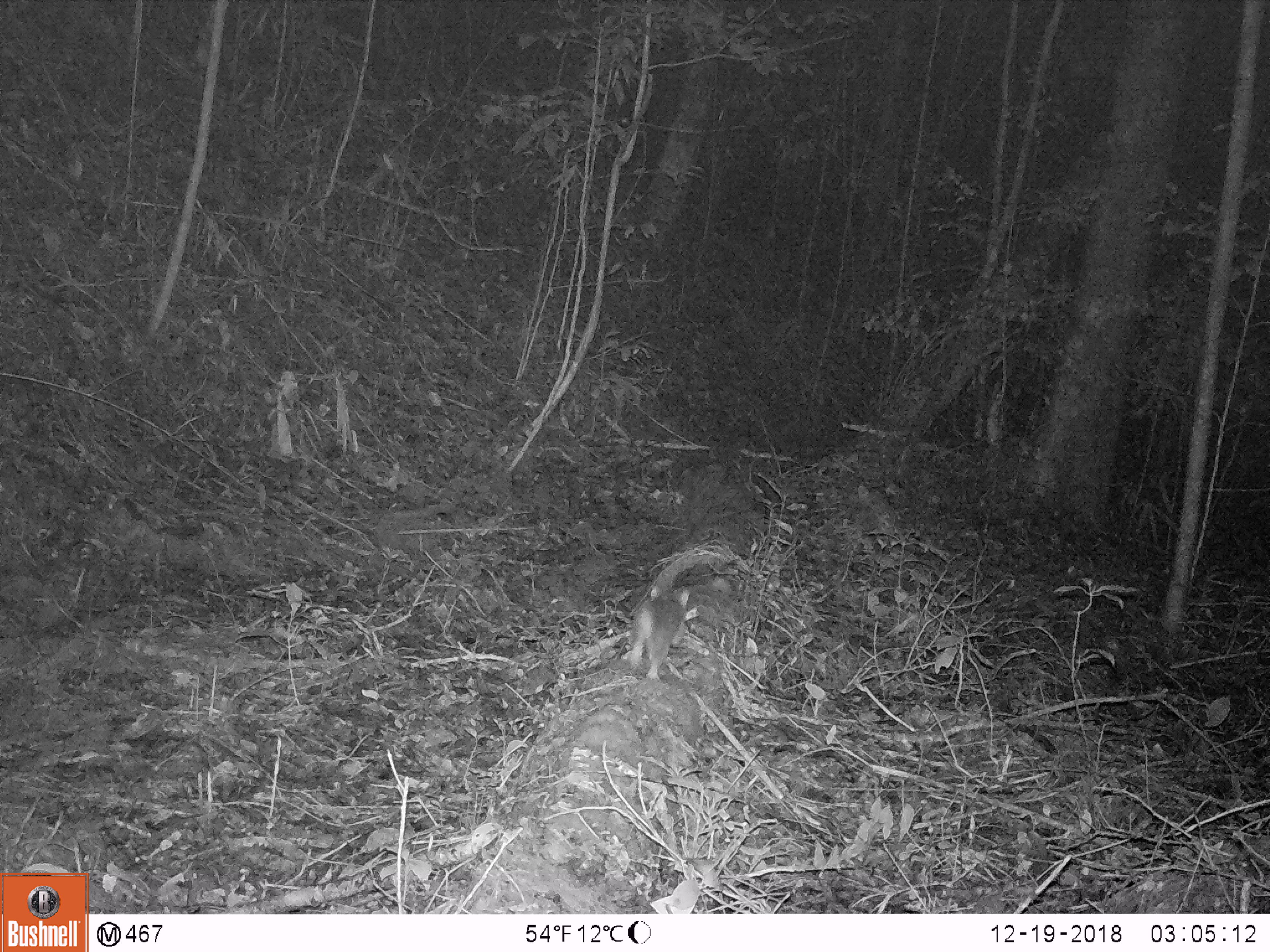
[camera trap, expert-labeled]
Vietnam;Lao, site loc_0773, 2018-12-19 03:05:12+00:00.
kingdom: Animalia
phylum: Chordata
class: Mammalia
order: Carnivora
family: Mustelidae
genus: Melogale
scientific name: Melogale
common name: ferret badger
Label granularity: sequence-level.